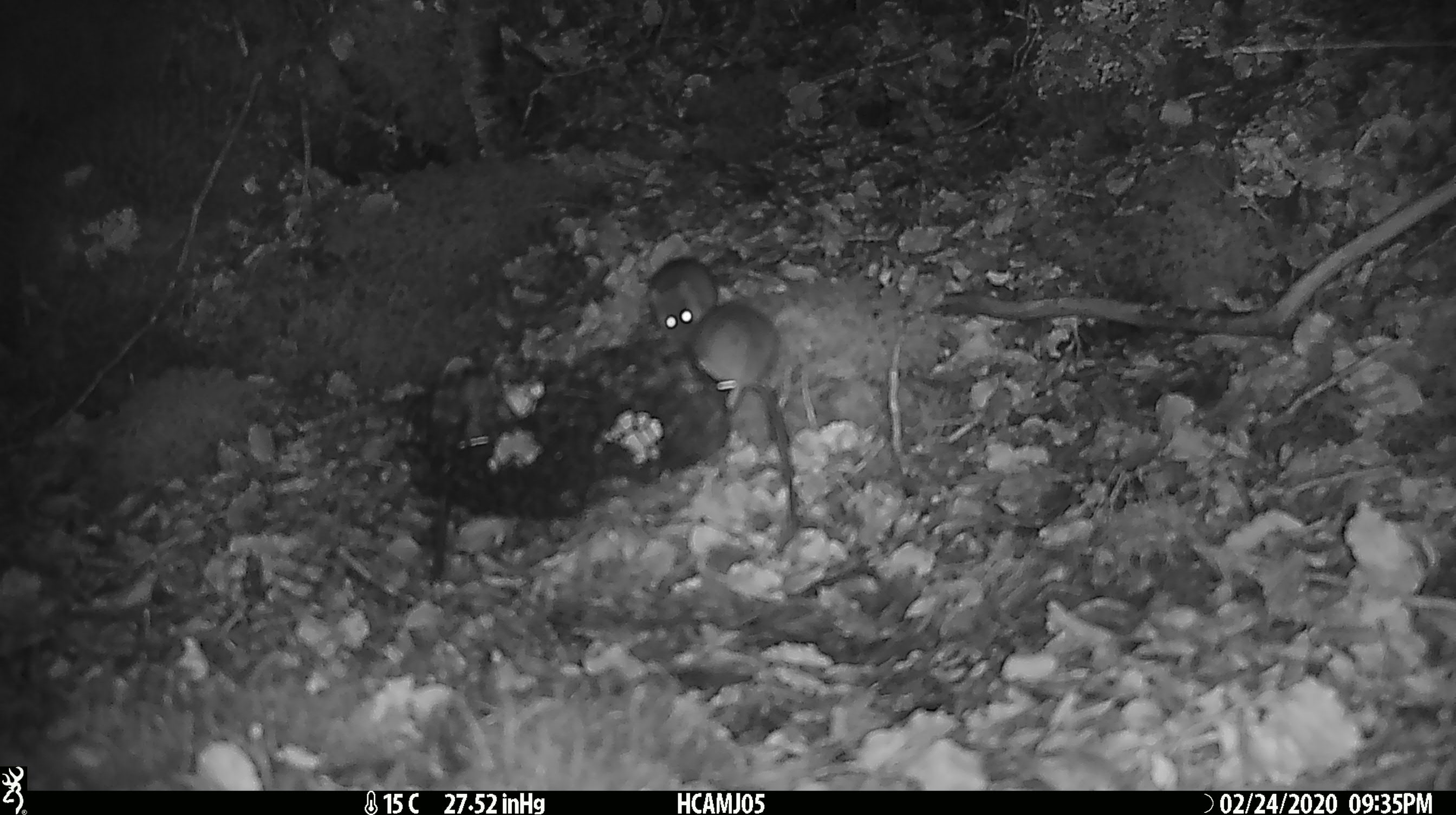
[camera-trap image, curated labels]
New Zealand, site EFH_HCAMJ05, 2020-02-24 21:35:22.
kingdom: Animalia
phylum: Chordata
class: Mammalia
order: Rodentia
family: Muridae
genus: Mus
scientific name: Mus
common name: mouse